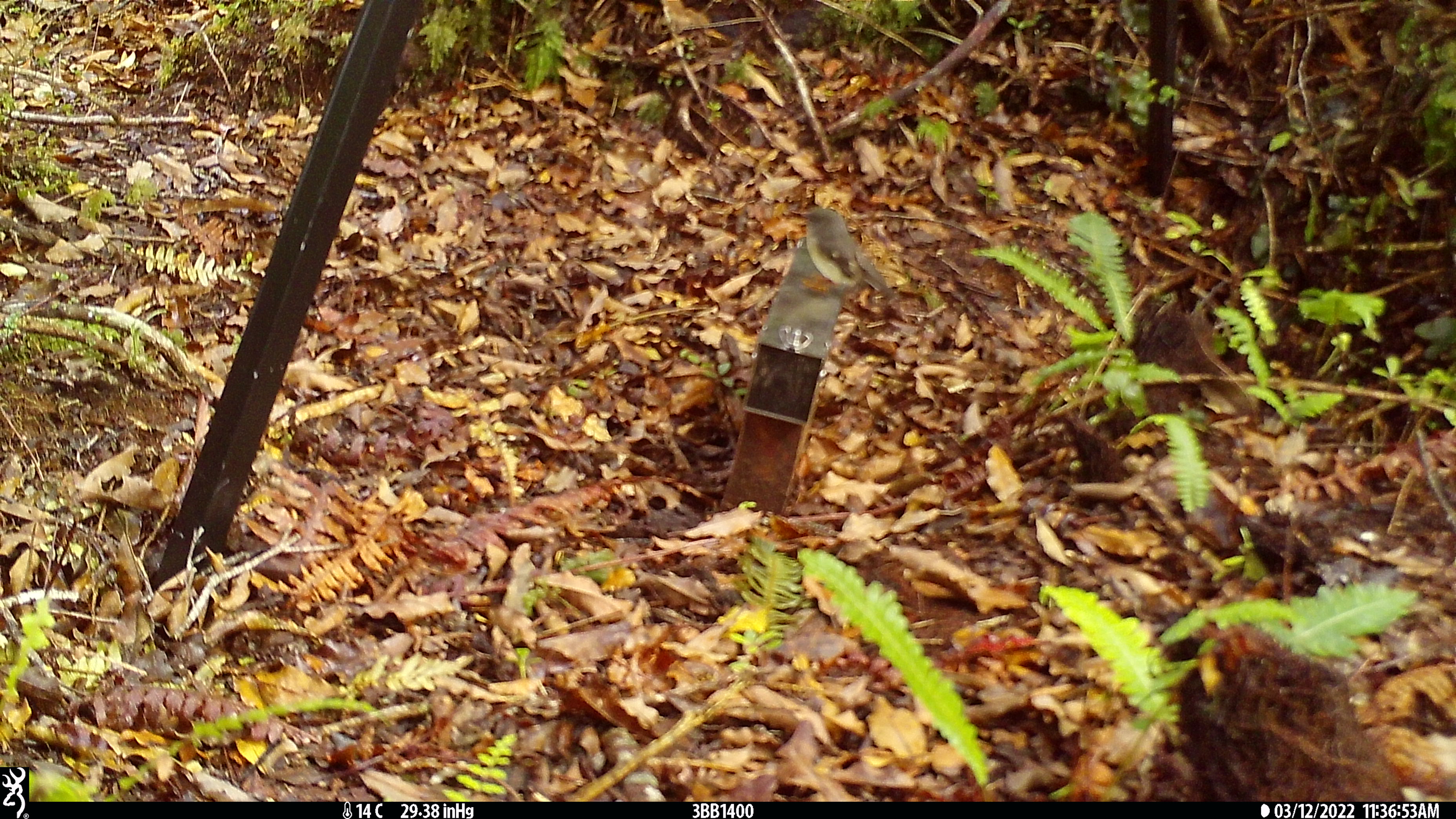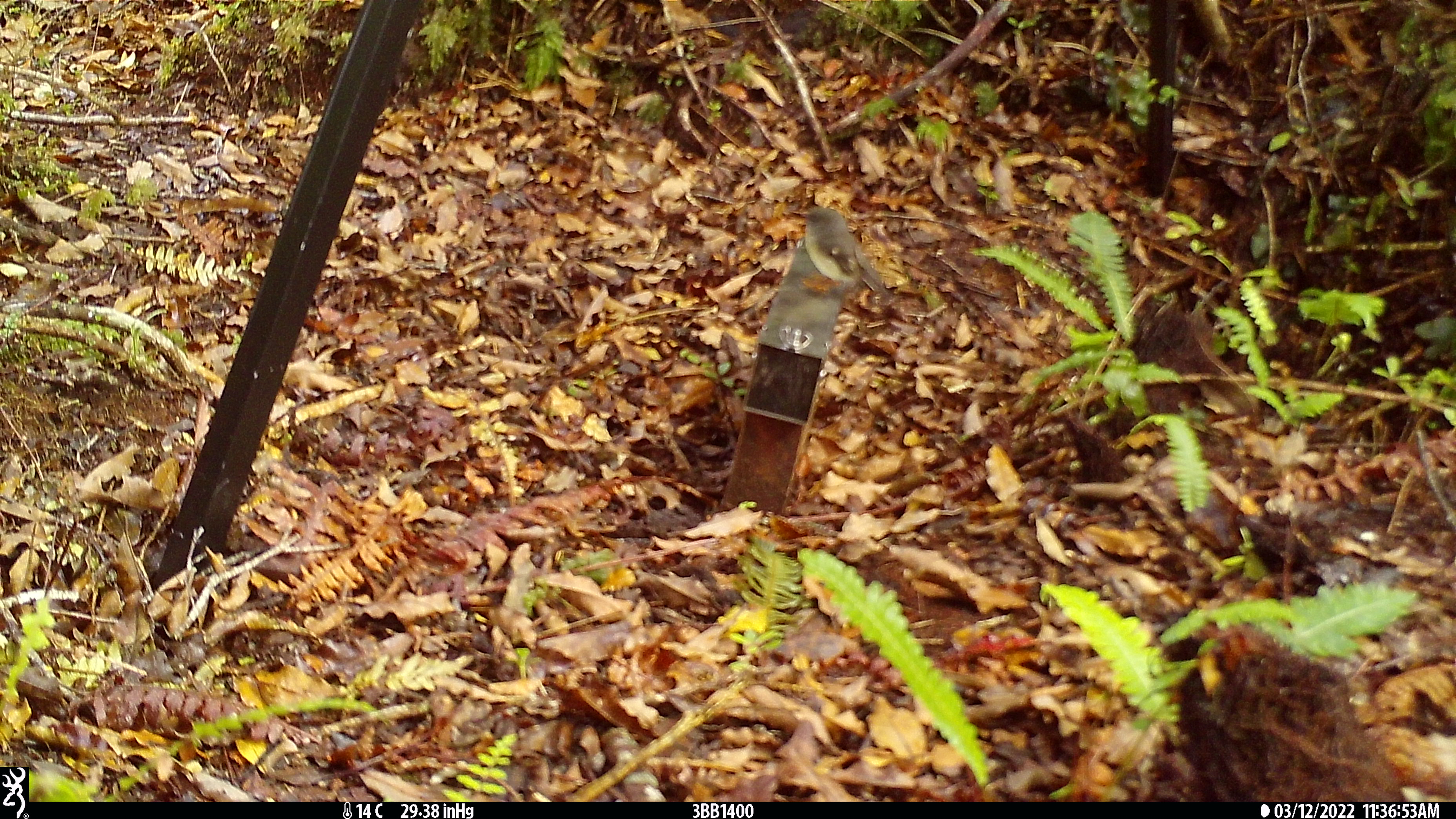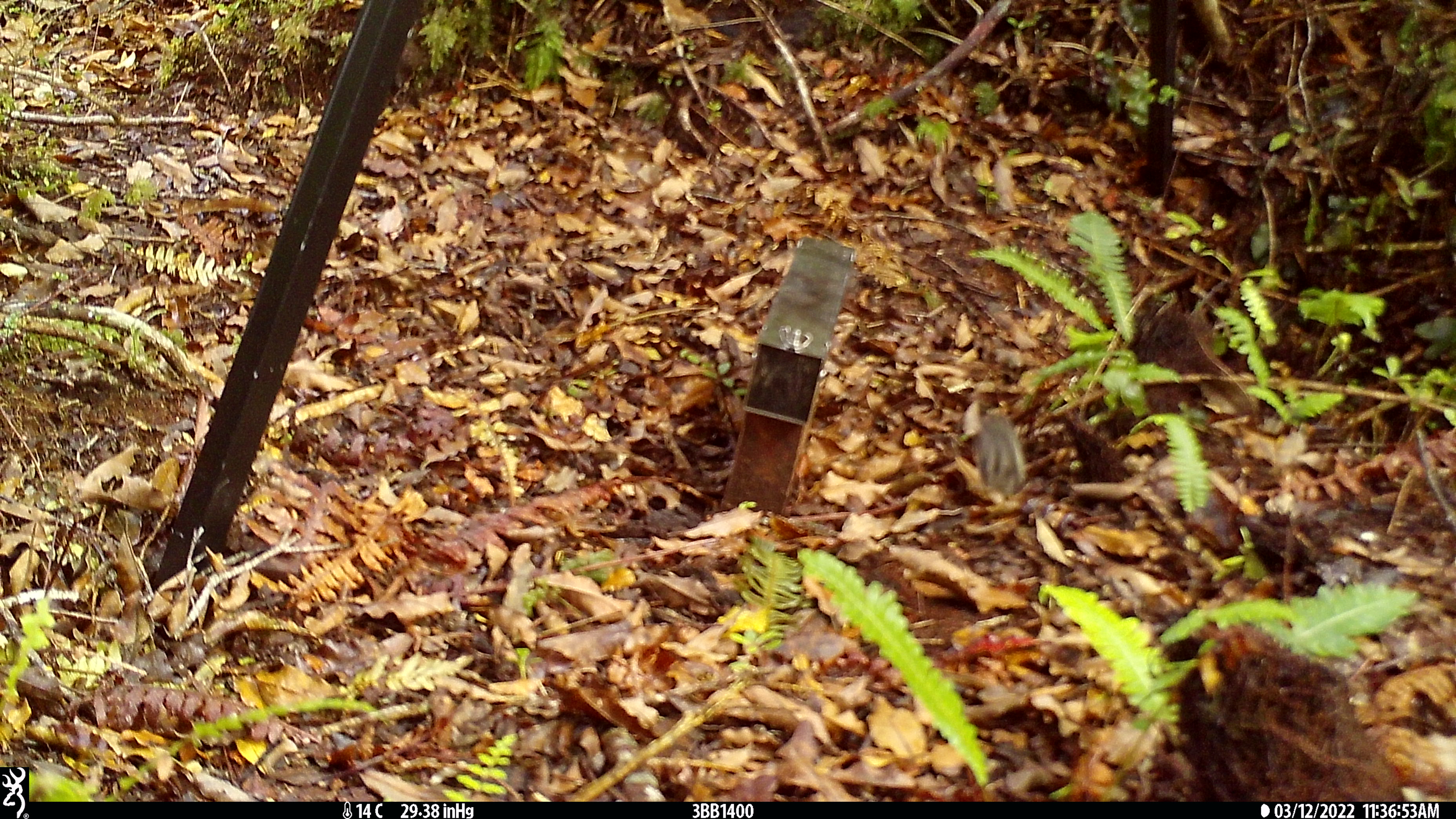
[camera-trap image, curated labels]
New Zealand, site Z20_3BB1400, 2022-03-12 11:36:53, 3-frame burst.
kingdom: Animalia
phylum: Chordata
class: Aves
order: Passeriformes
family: Petroicidae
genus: Petroica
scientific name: Petroica macrocephala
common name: tomtit